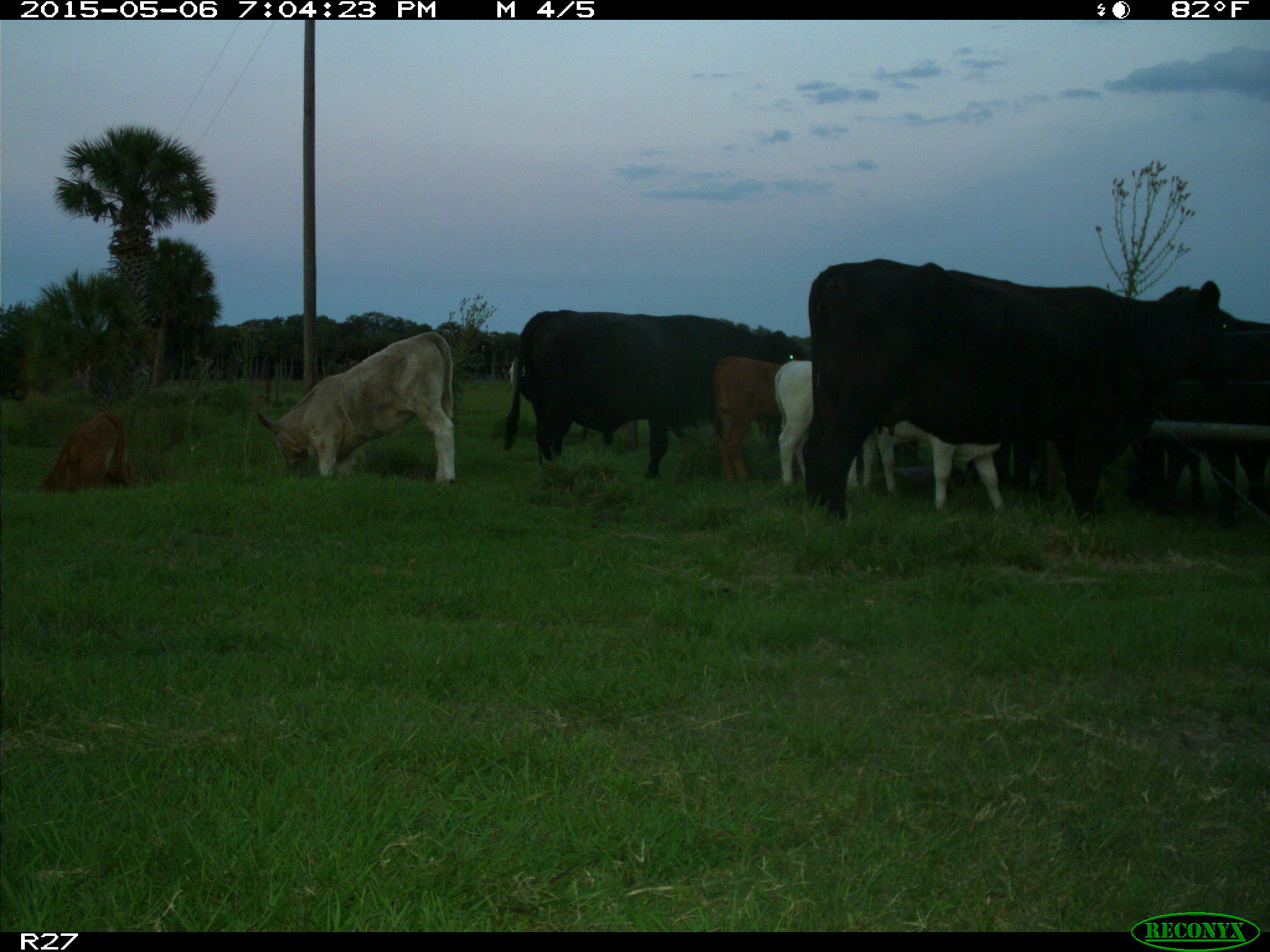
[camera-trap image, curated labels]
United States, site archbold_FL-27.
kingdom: Animalia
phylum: Chordata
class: Mammalia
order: Artiodactyla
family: Bovidae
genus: Bos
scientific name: Bos taurus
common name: domestic cow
Bos taurus (domestic cow).